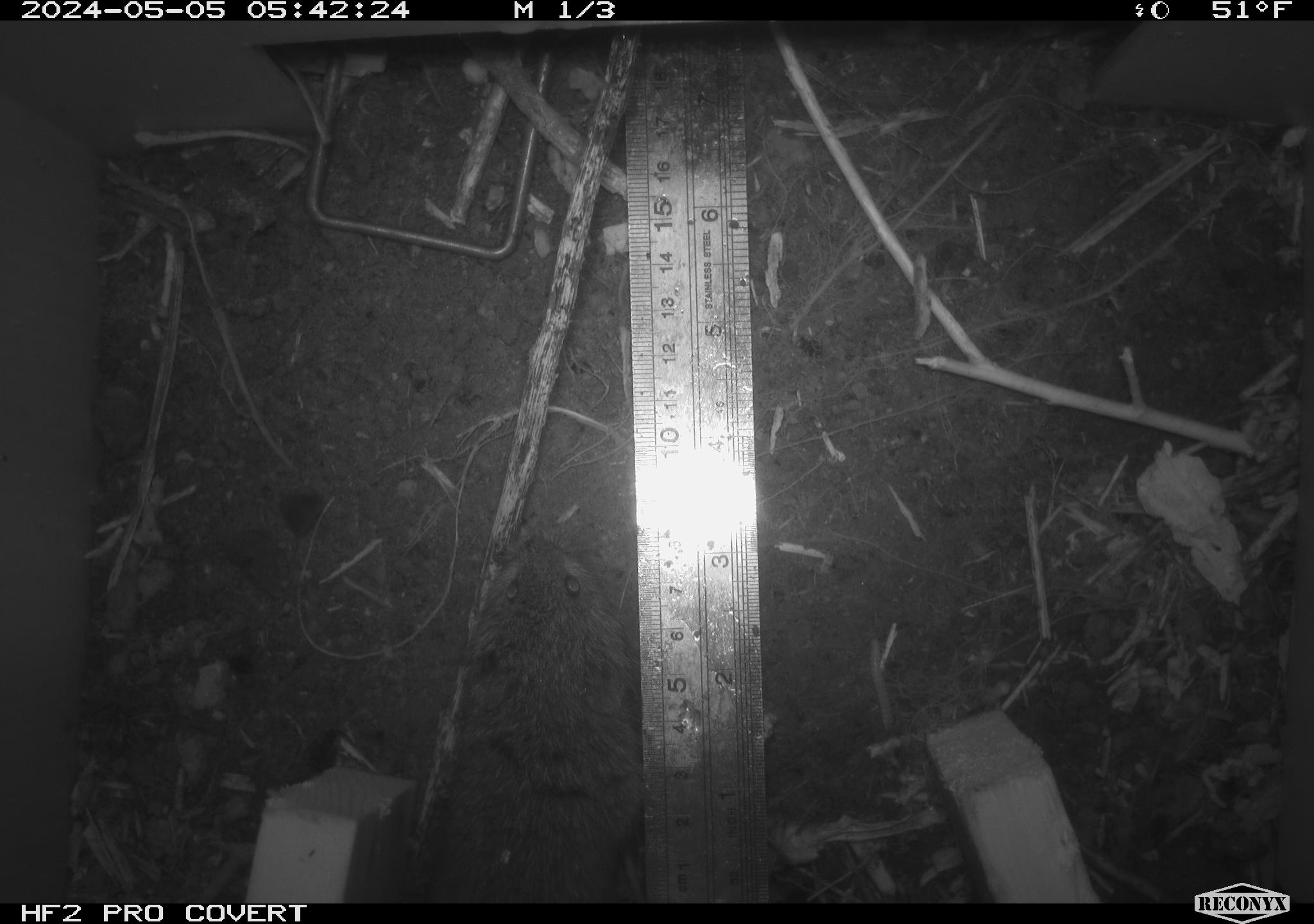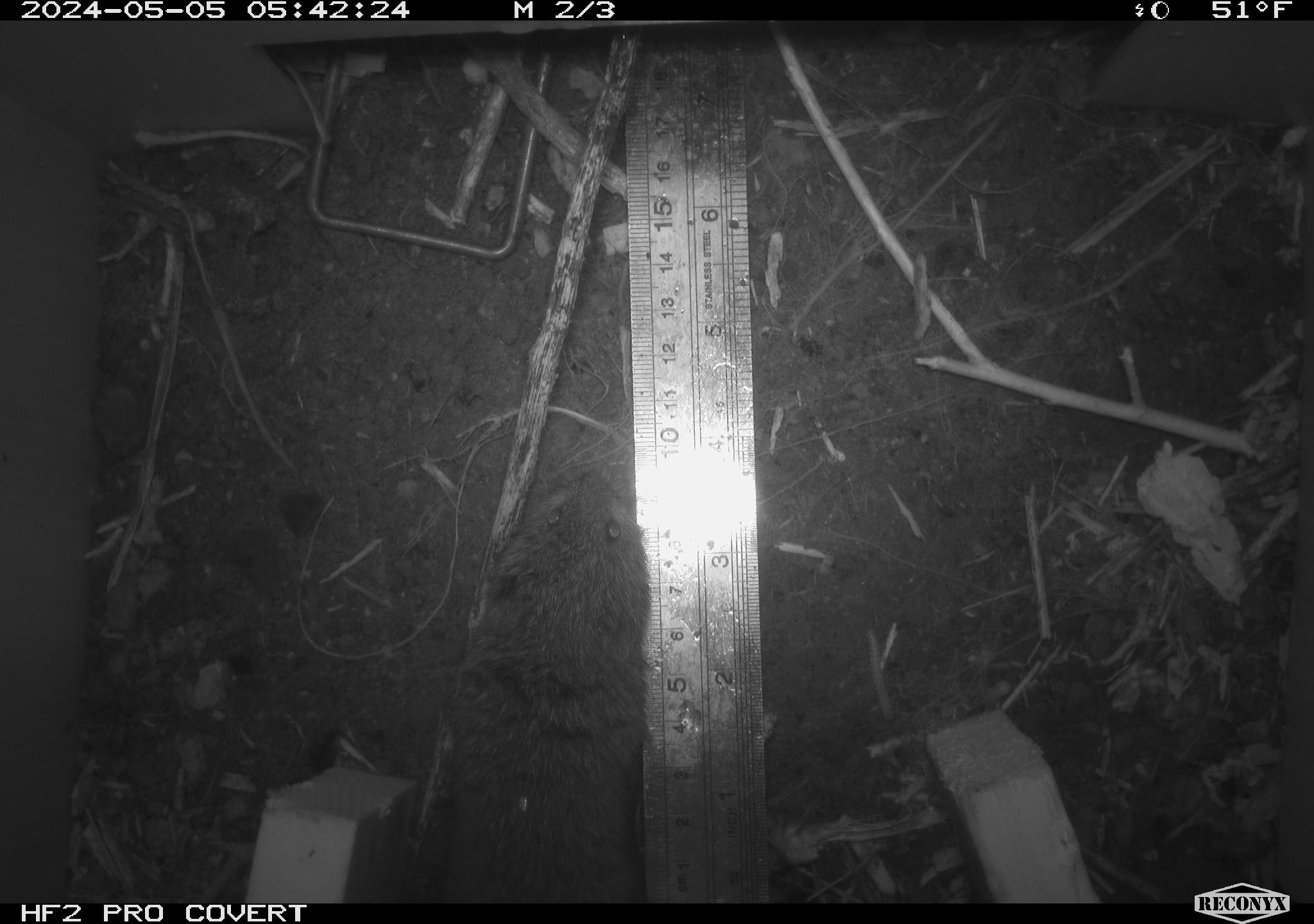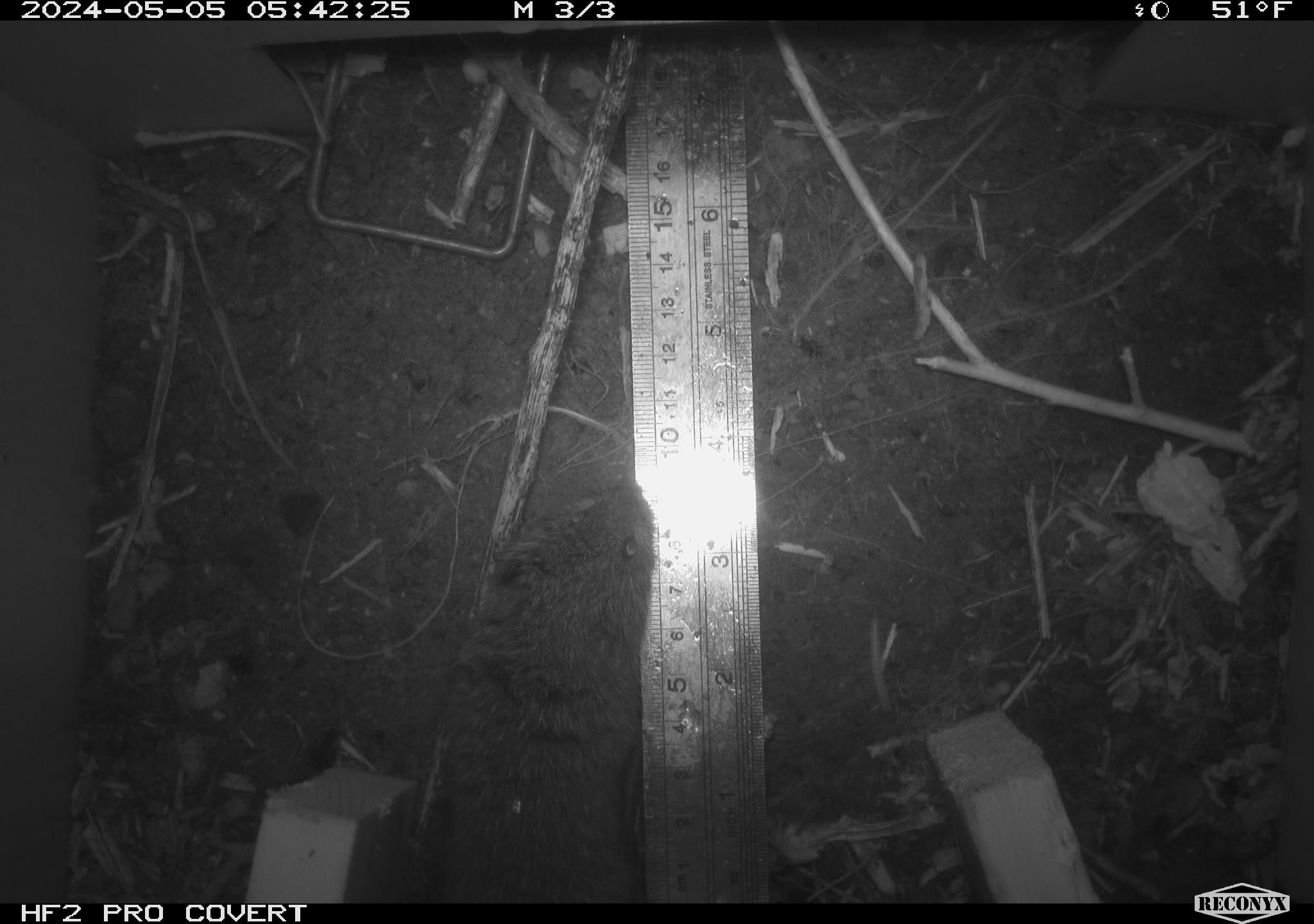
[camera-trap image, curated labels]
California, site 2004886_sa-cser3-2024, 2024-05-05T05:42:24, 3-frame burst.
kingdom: Animalia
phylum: Chordata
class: Mammalia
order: Rodentia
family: Cricetidae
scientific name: Cricetidae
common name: hamsters, voles, lemmings, and allies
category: cricetidae family